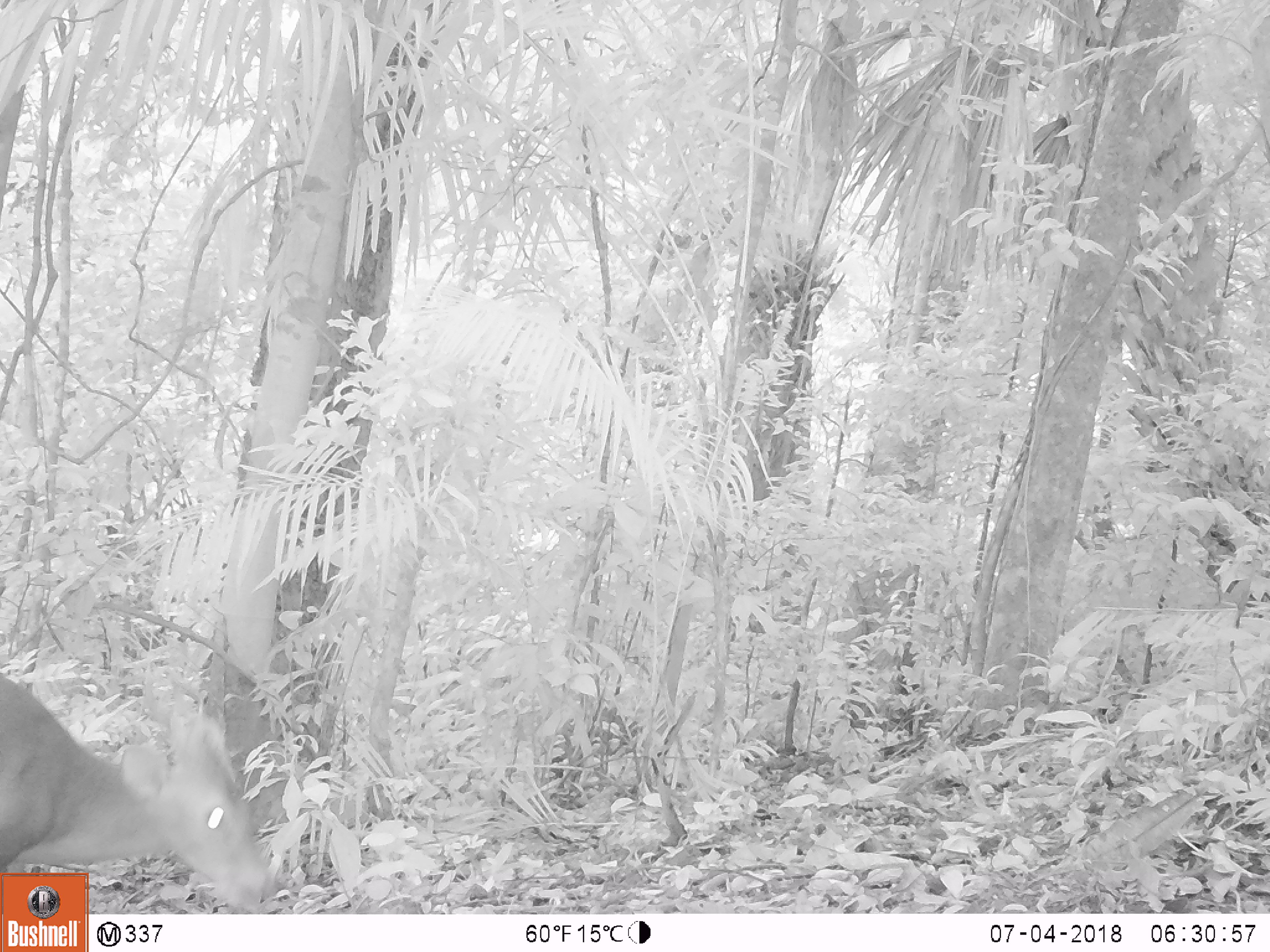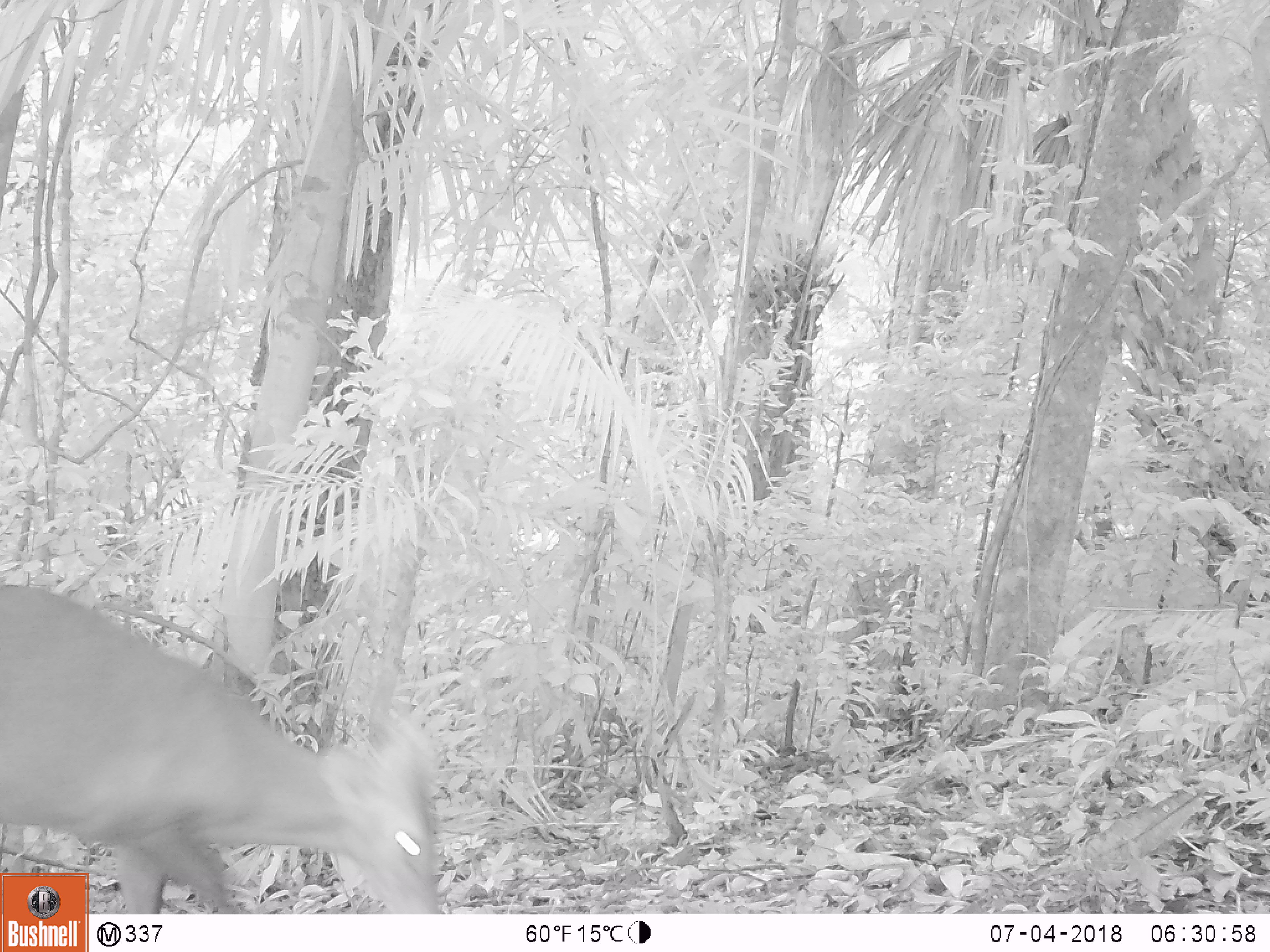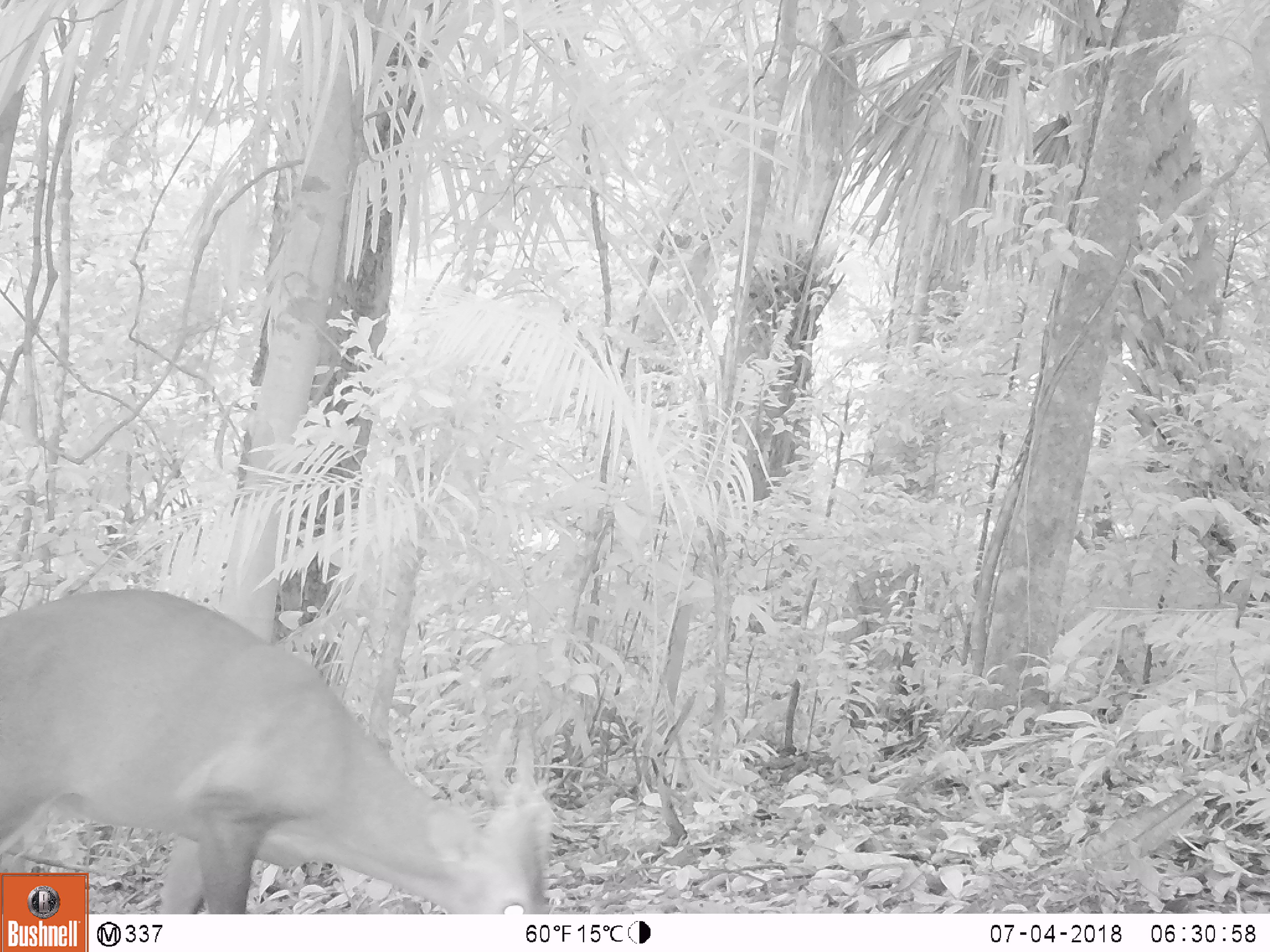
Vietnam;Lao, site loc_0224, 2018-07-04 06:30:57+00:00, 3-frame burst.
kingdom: Animalia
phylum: Chordata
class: Mammalia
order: Artiodactyla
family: Cervidae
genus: Muntiacus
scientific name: Muntiacus vuquangensis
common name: large-antlered muntjac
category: large antlered muntjac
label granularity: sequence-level